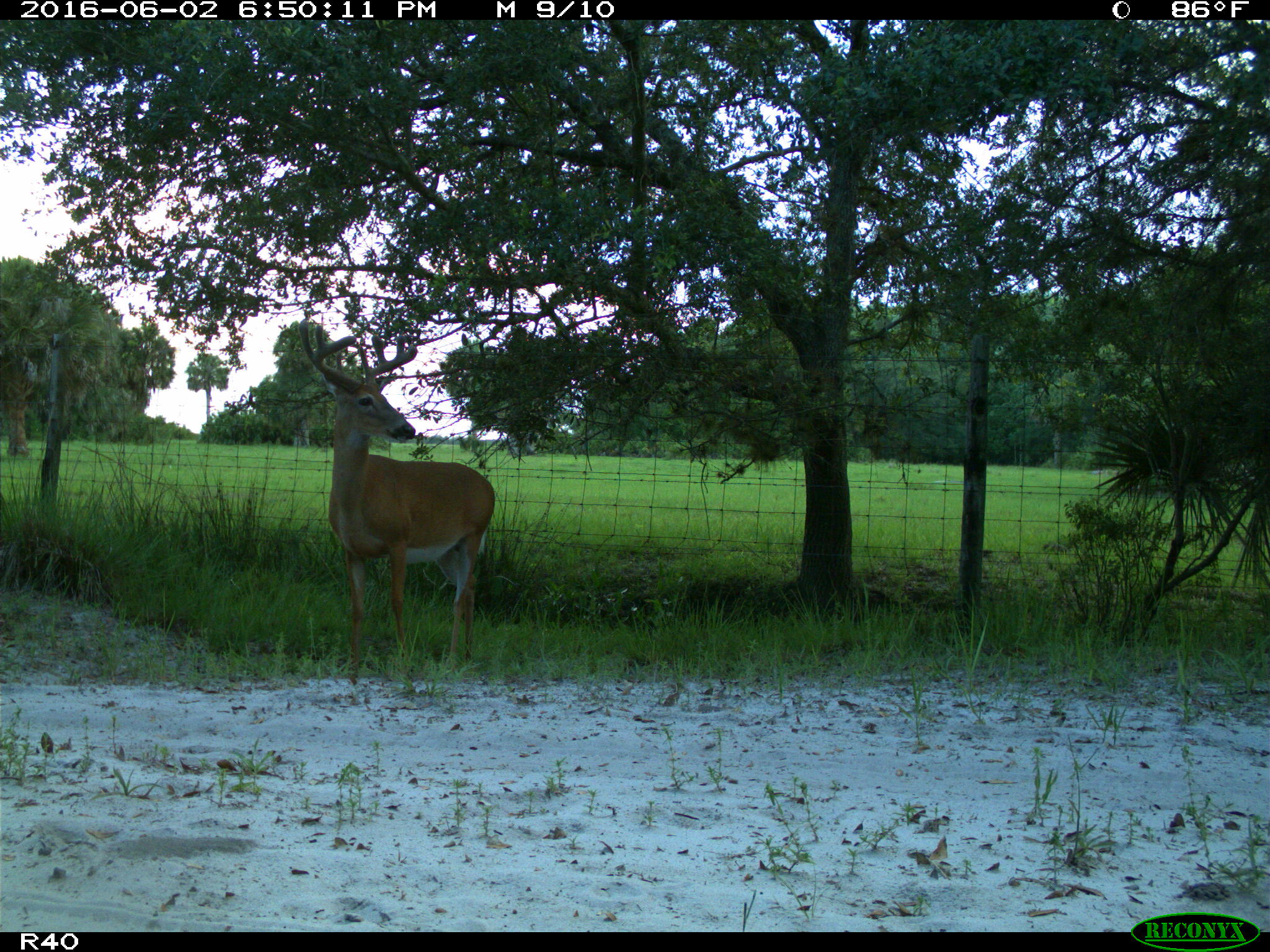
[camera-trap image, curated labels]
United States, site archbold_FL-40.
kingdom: Animalia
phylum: Chordata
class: Mammalia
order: Artiodactyla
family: Cervidae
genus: Odocoileus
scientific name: Odocoileus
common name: deer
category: unidentified deer